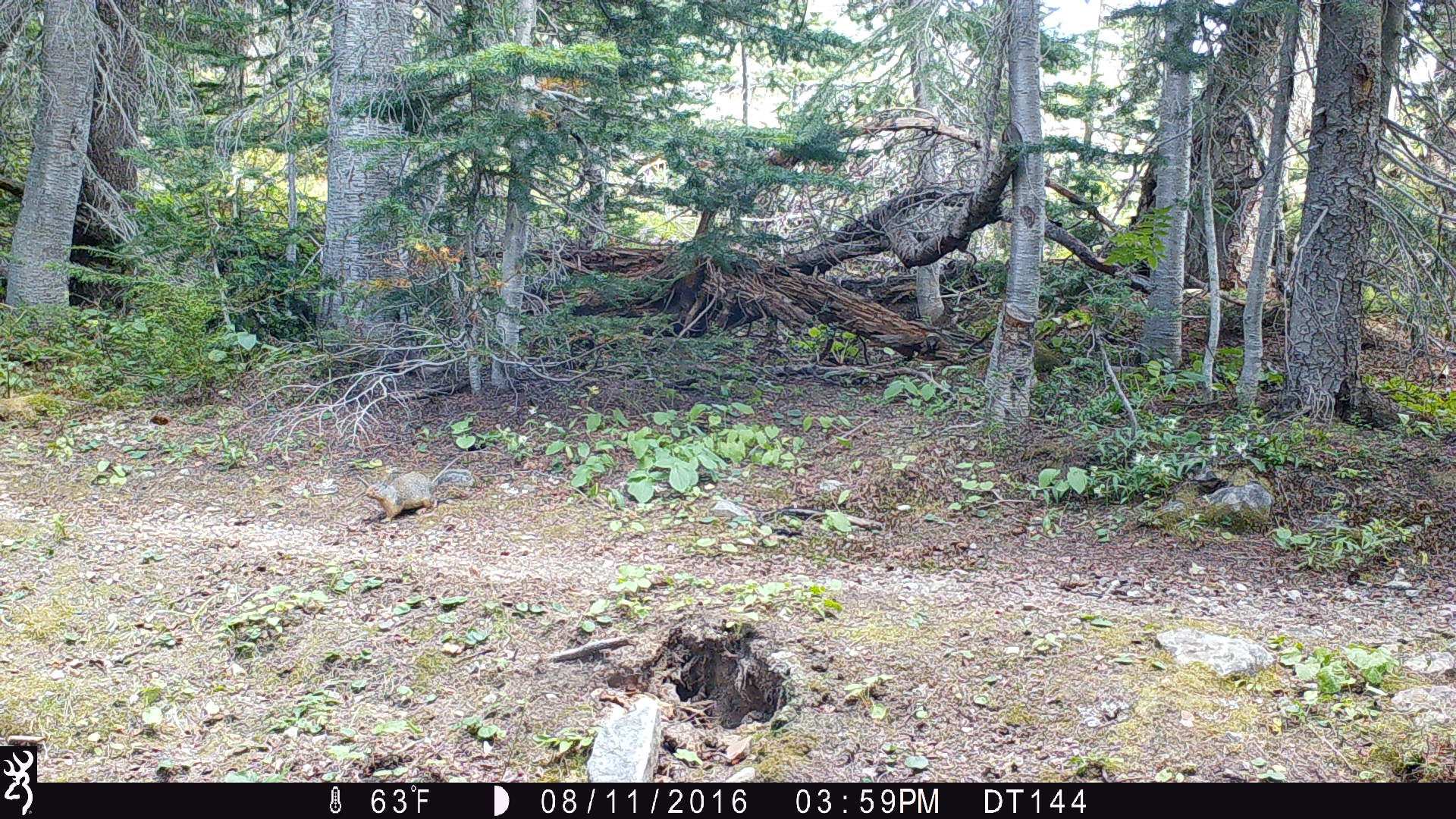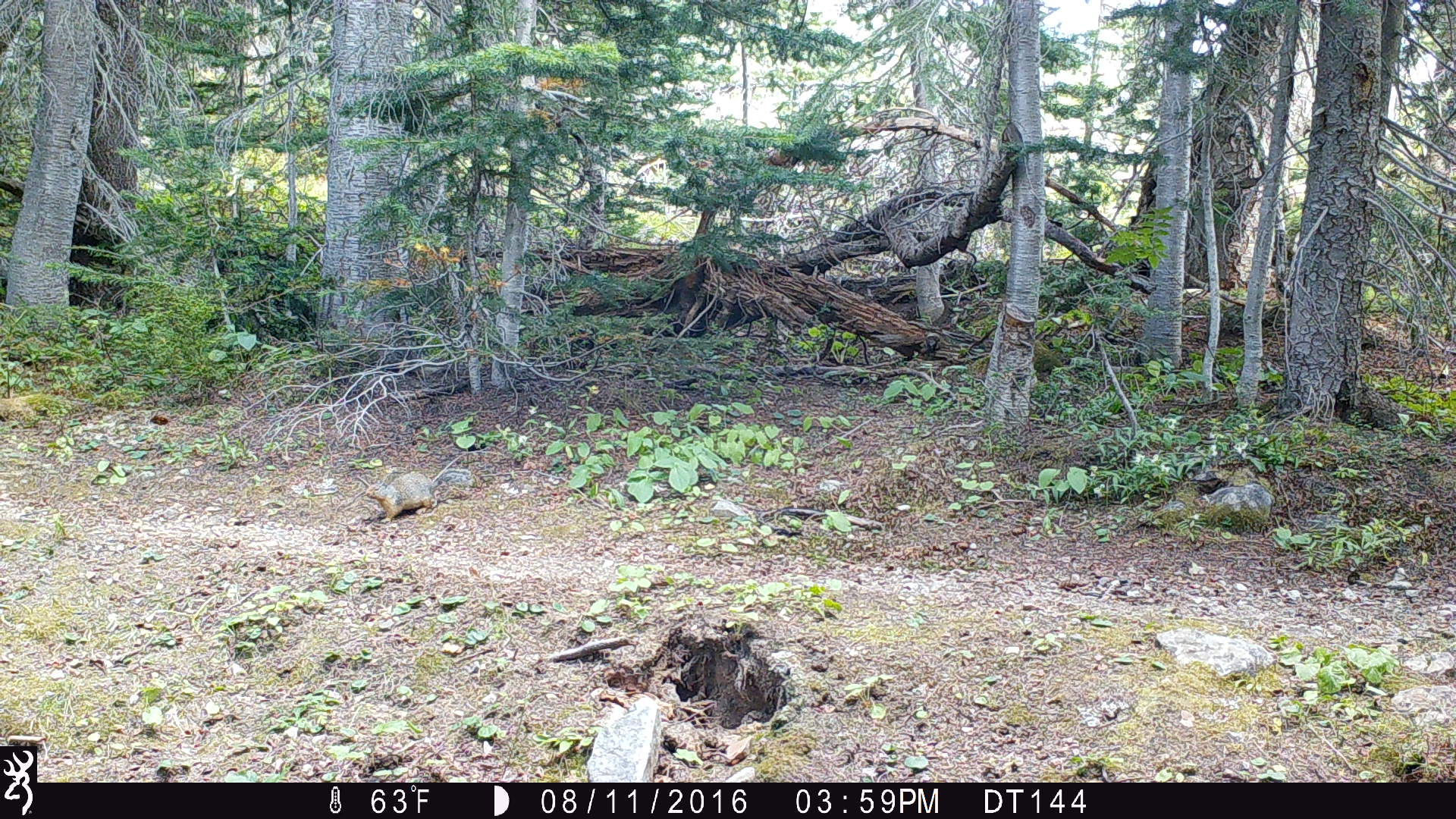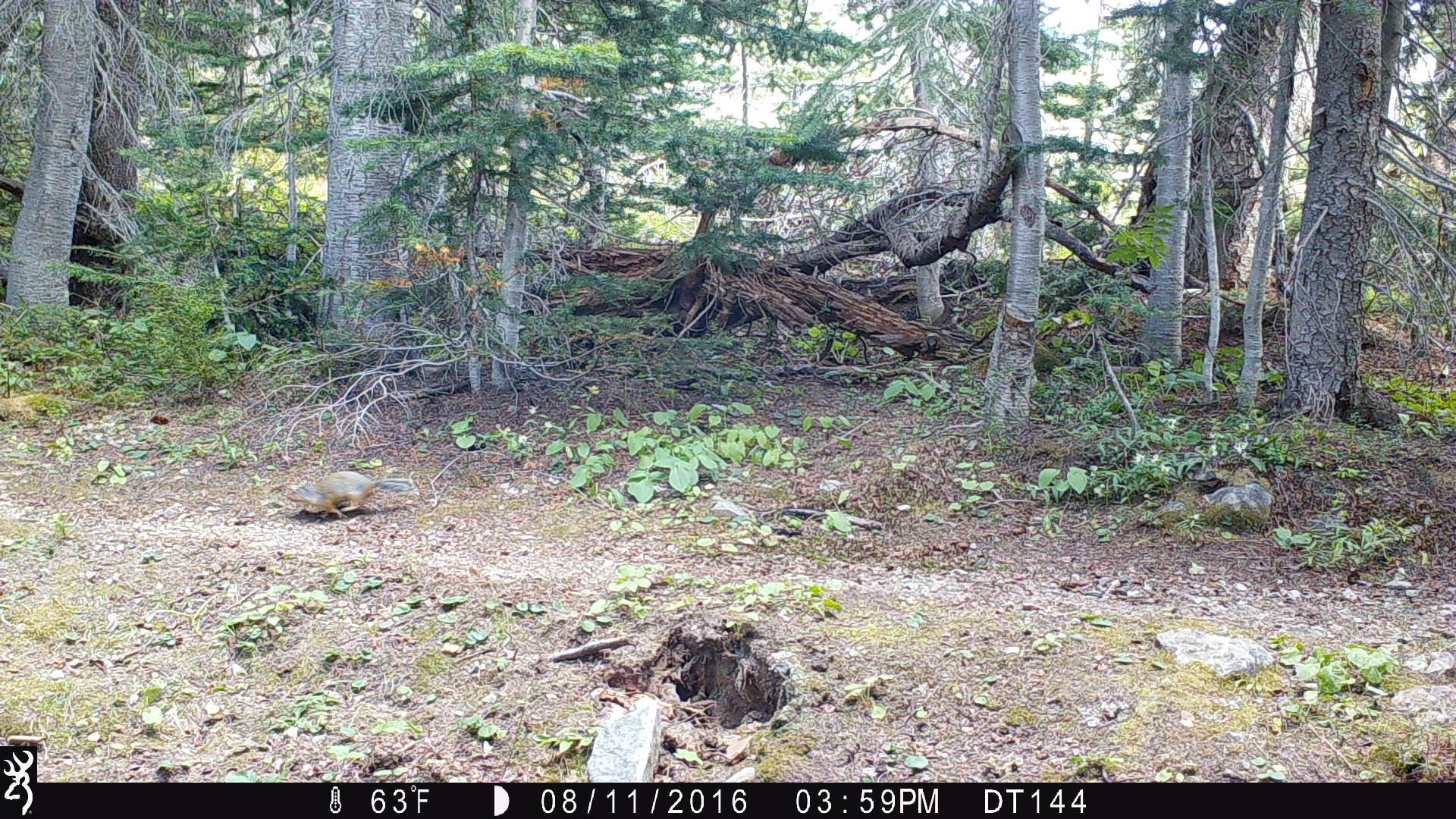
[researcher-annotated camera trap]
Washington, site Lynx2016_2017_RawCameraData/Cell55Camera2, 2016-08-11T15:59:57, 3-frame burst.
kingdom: Animalia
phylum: Chordata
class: Mammalia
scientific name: Mammalia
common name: small mammal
Small mammal (Mammalia). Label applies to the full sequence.